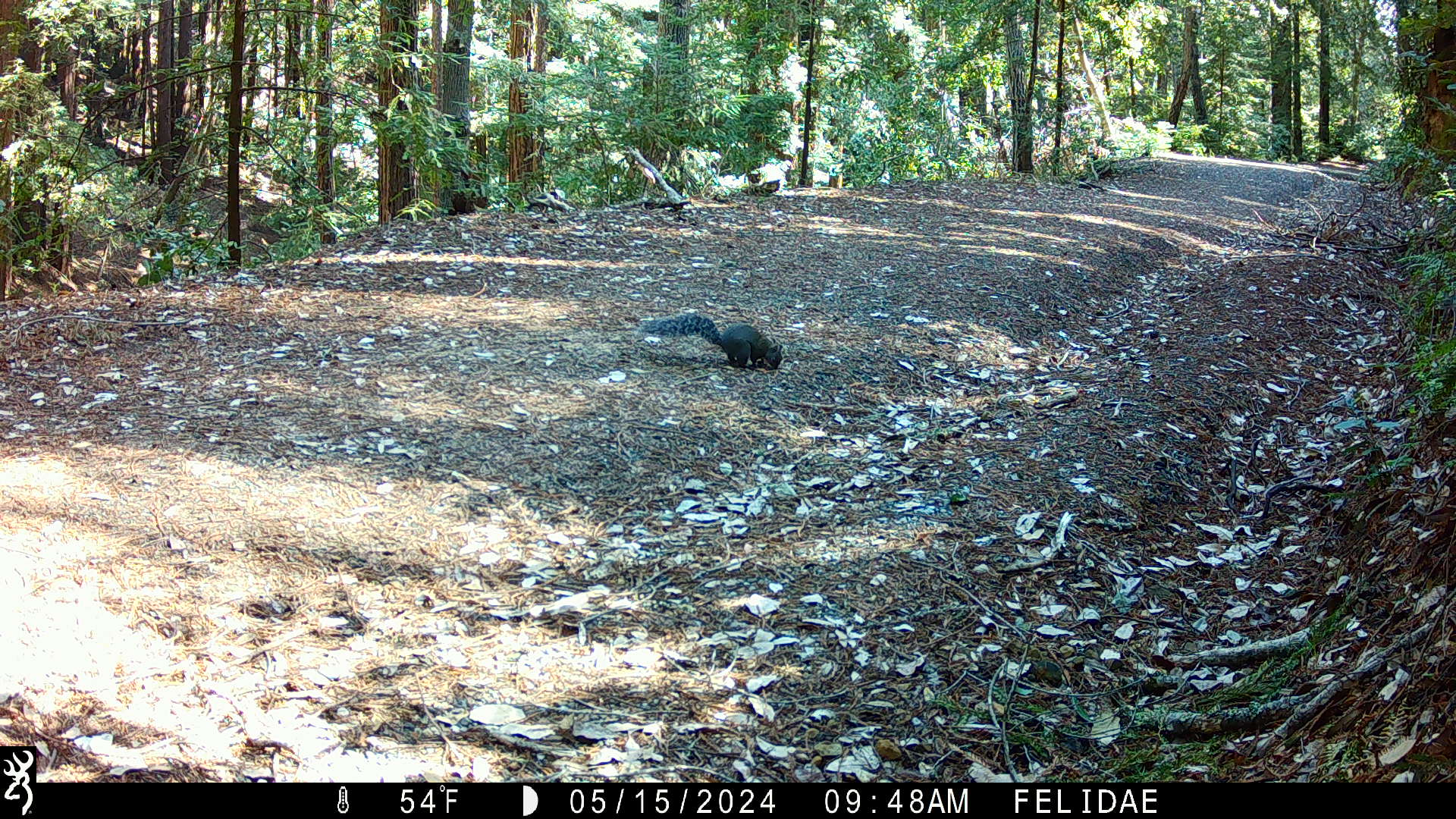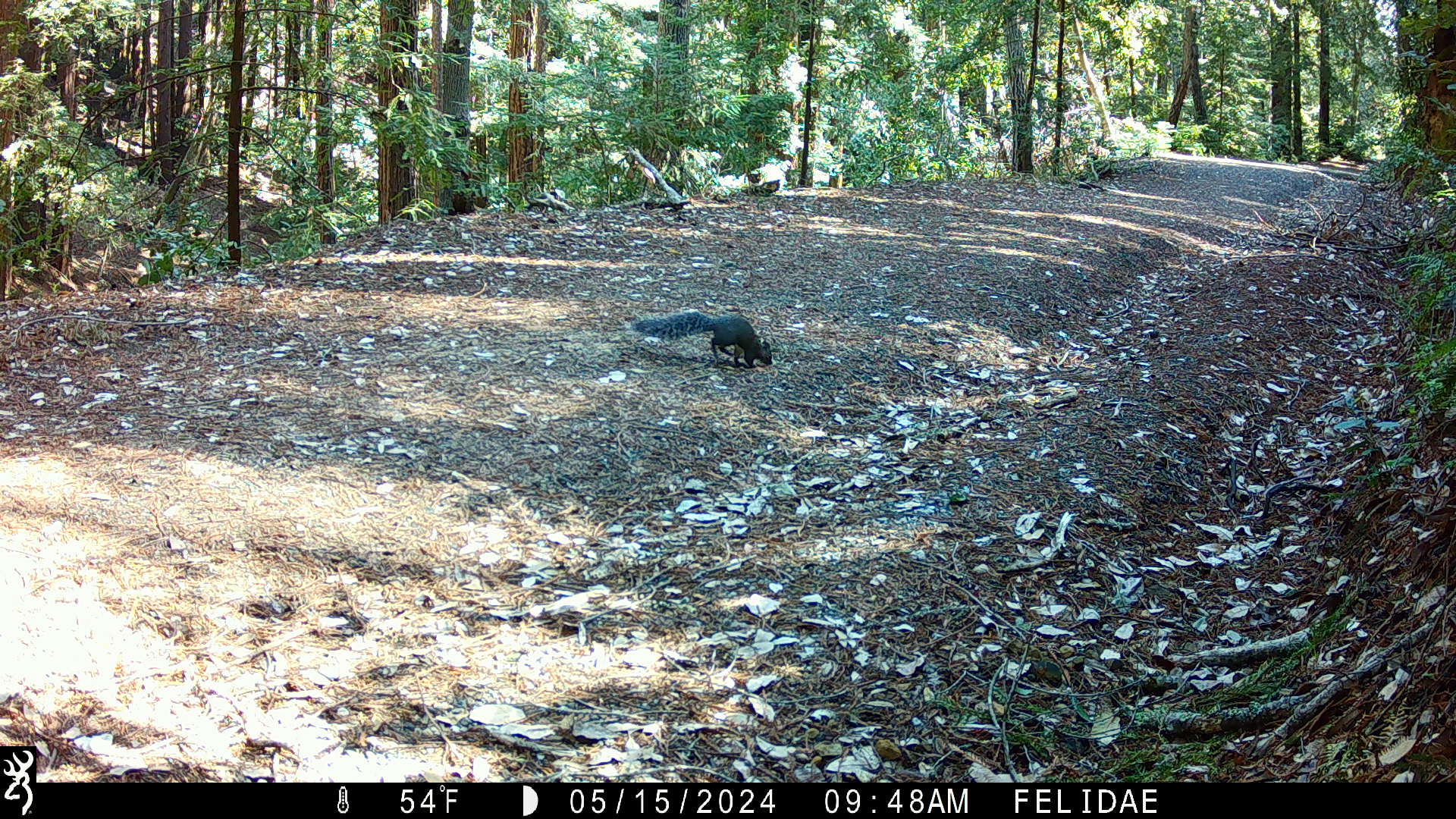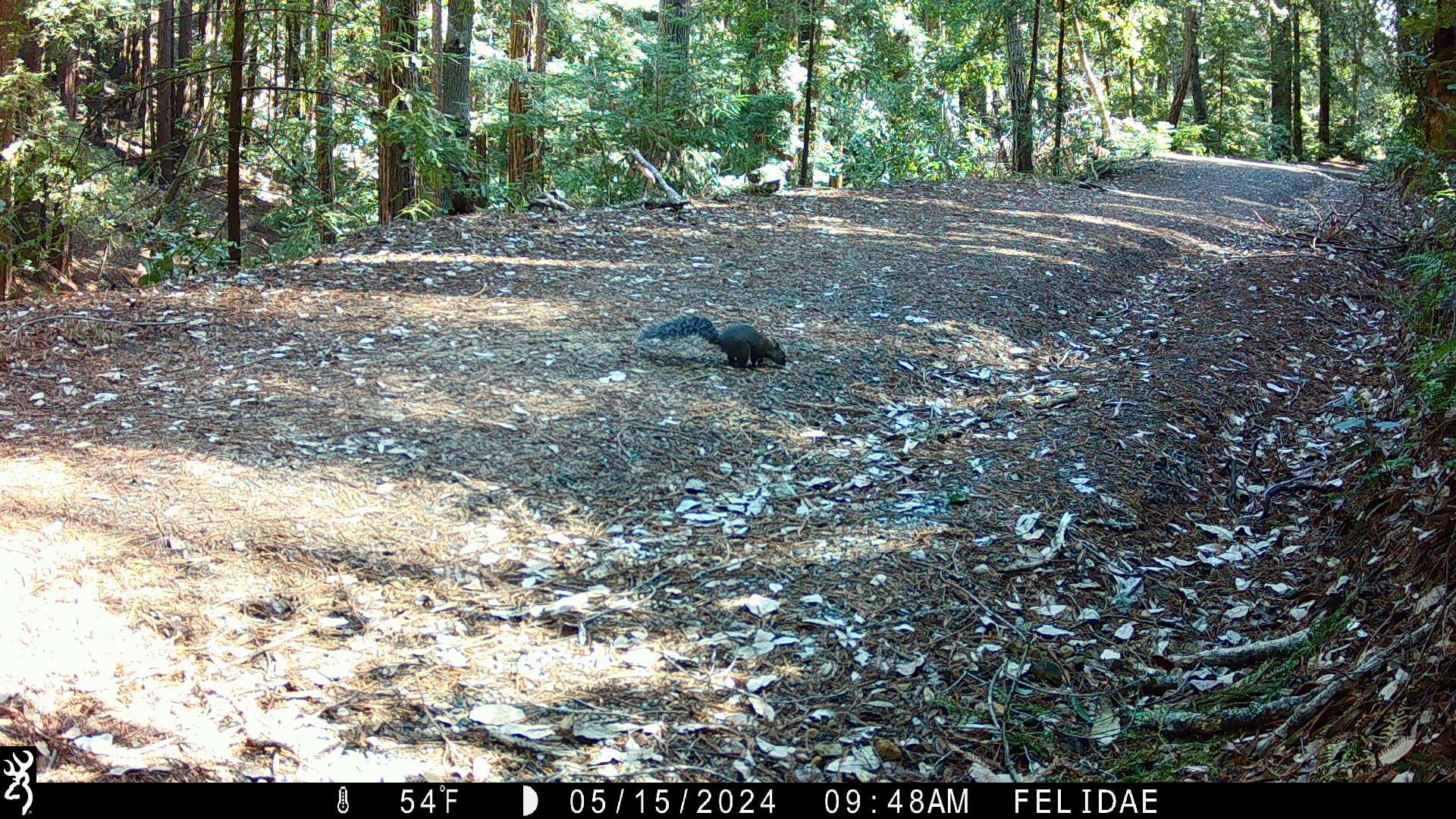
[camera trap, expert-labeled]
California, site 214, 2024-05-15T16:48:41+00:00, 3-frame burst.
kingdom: Animalia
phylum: Chordata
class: Mammalia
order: Rodentia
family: Sciuridae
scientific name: Sciuridae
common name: squirrel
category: unknown squirrel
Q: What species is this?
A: Unknown squirrel (squirrel) (Sciuridae).